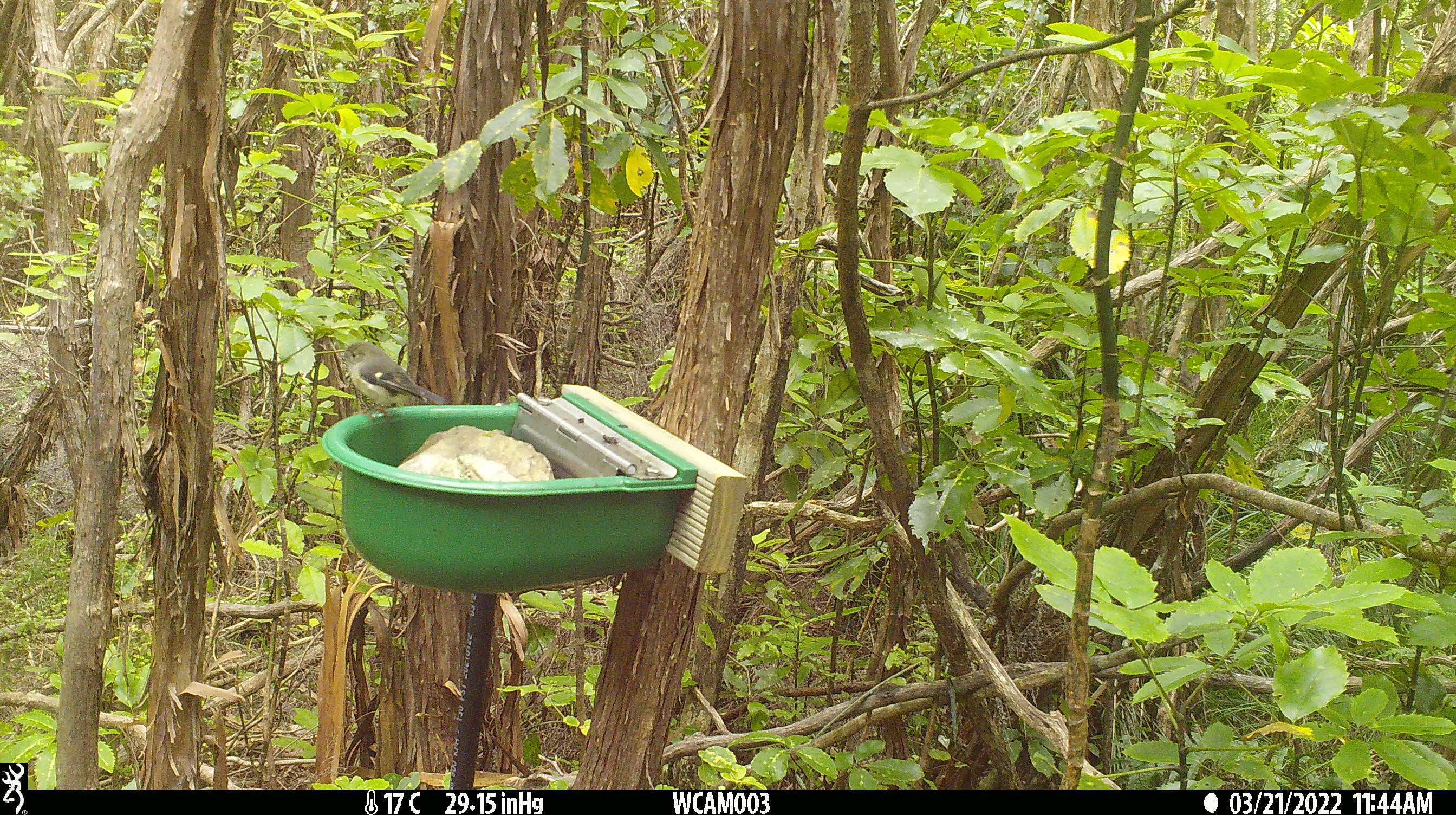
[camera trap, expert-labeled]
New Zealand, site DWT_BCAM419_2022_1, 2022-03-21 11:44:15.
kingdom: Animalia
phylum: Chordata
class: Aves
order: Passeriformes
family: Petroicidae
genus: Petroica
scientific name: Petroica macrocephala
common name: tomtit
Tomtit (Petroica macrocephala).